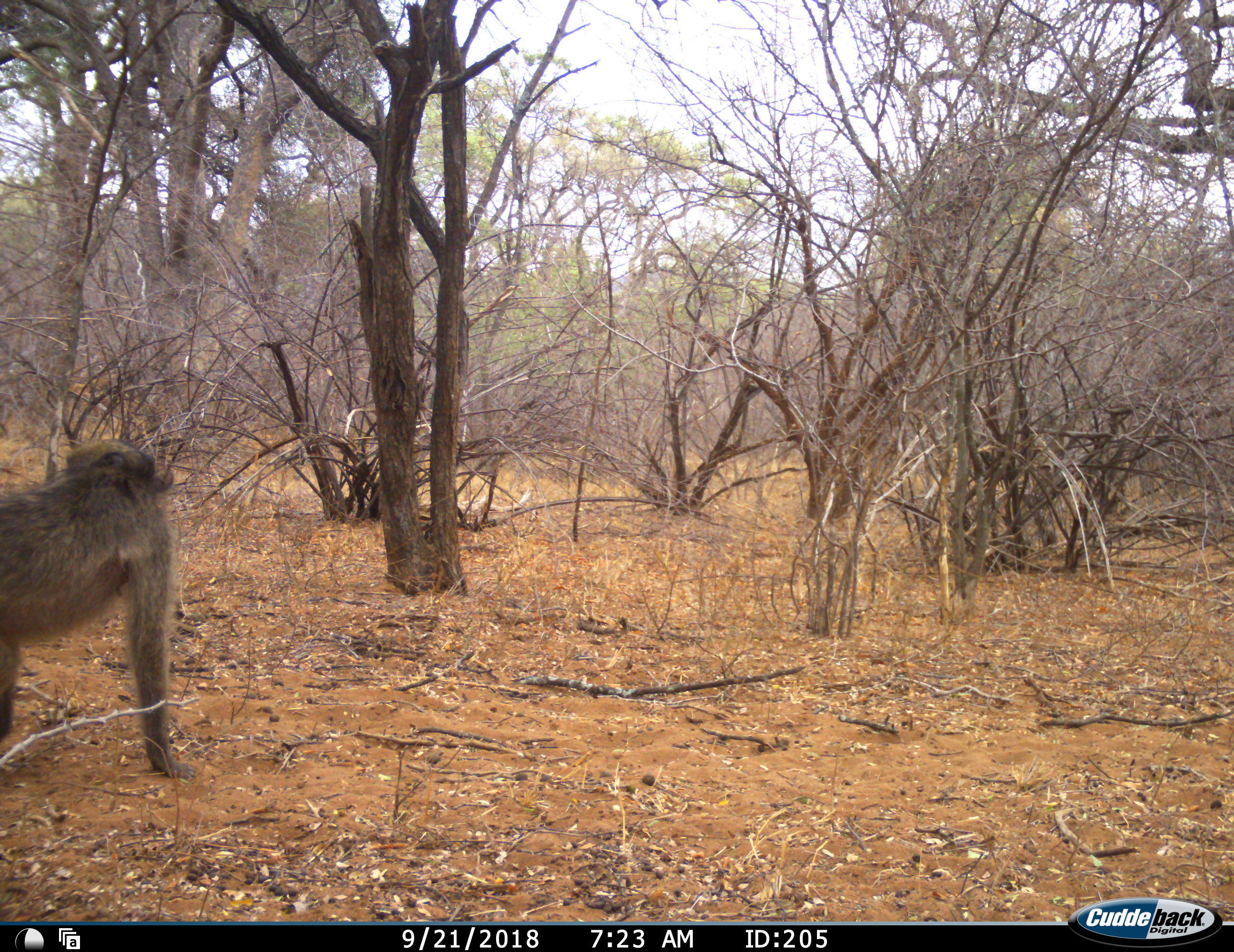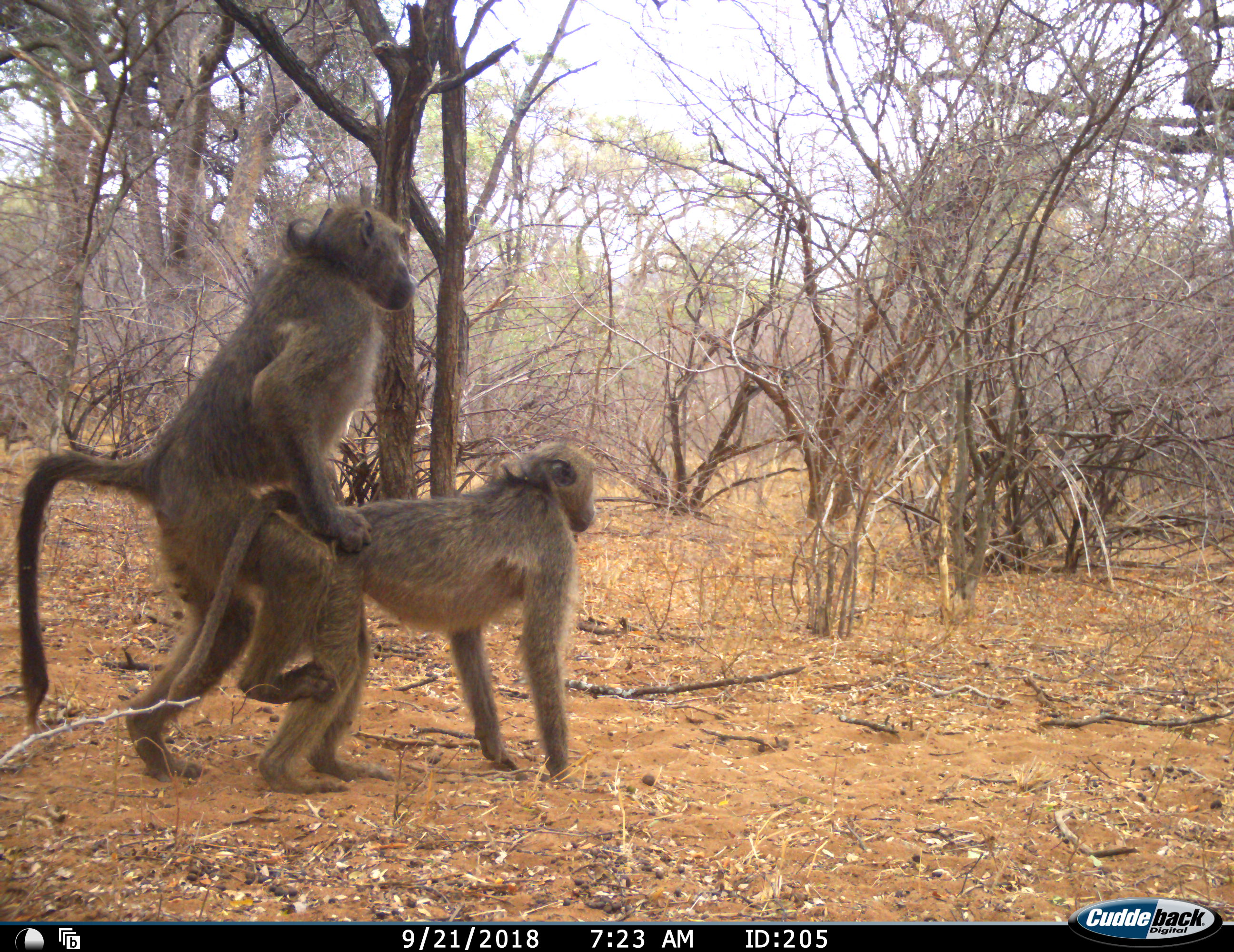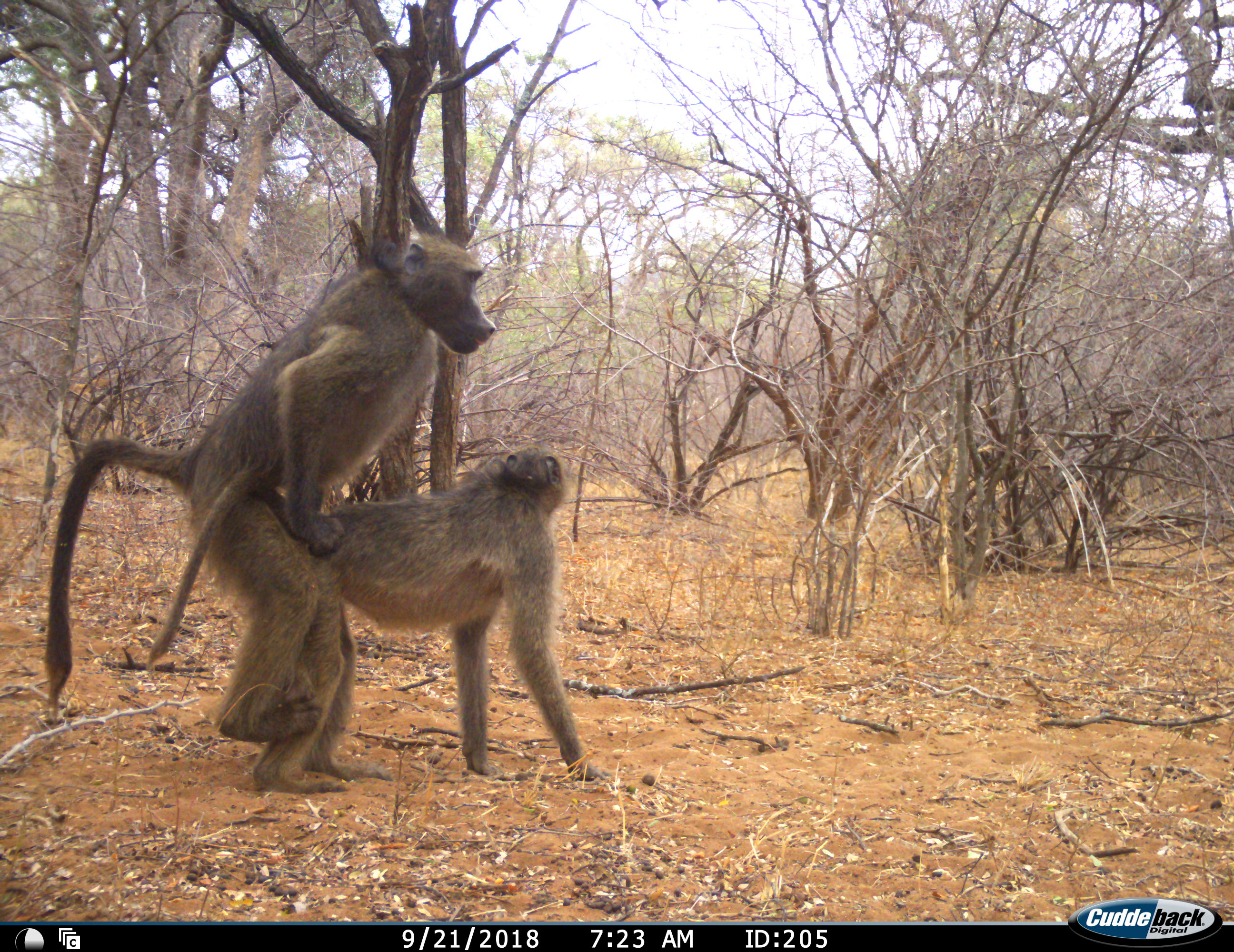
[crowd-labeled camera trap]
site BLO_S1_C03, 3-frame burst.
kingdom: Animalia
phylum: Chordata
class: Mammalia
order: Primates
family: Cercopithecidae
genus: Papio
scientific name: Papio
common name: baboon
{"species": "baboon (Papio)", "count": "2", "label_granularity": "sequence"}